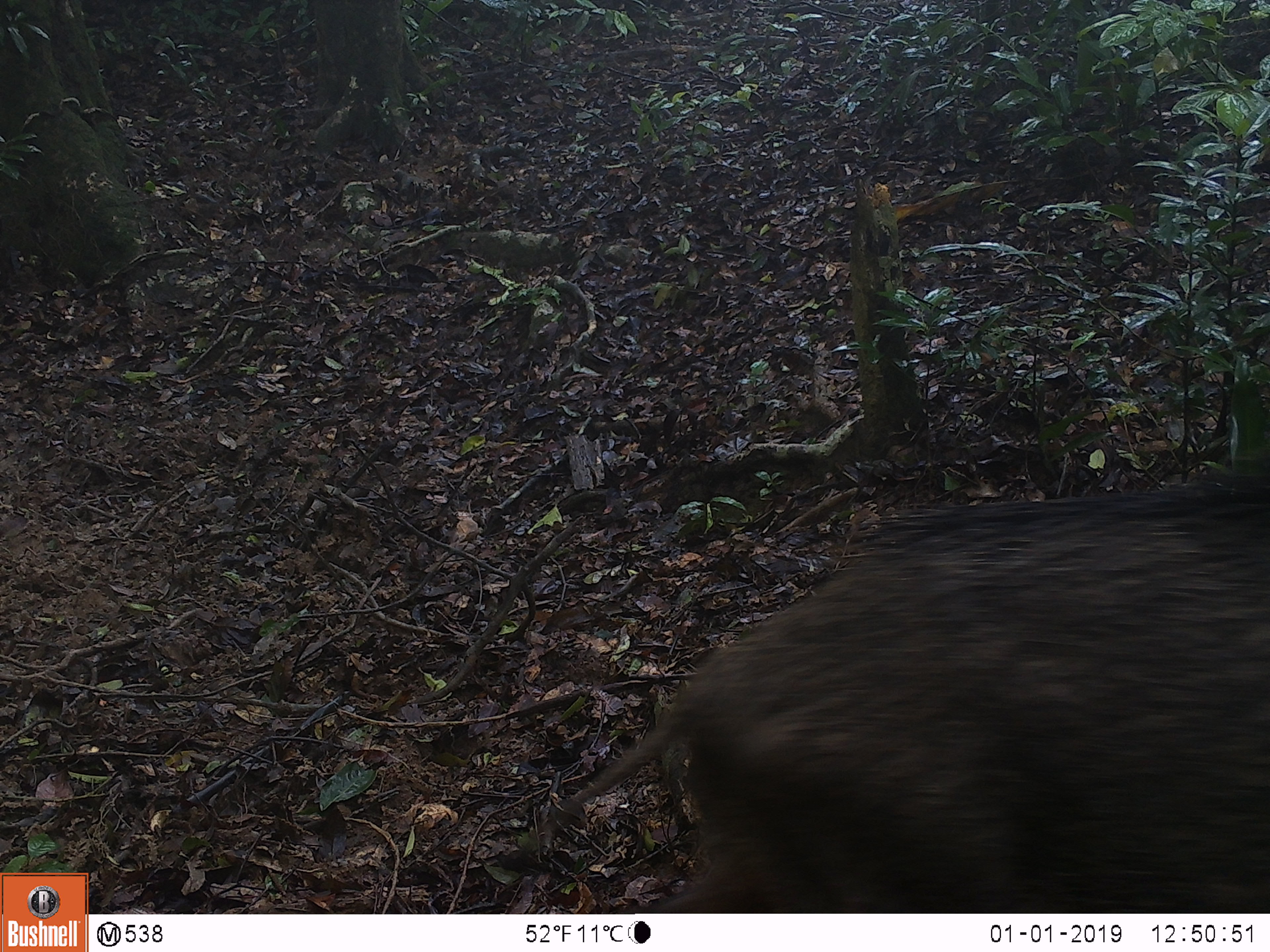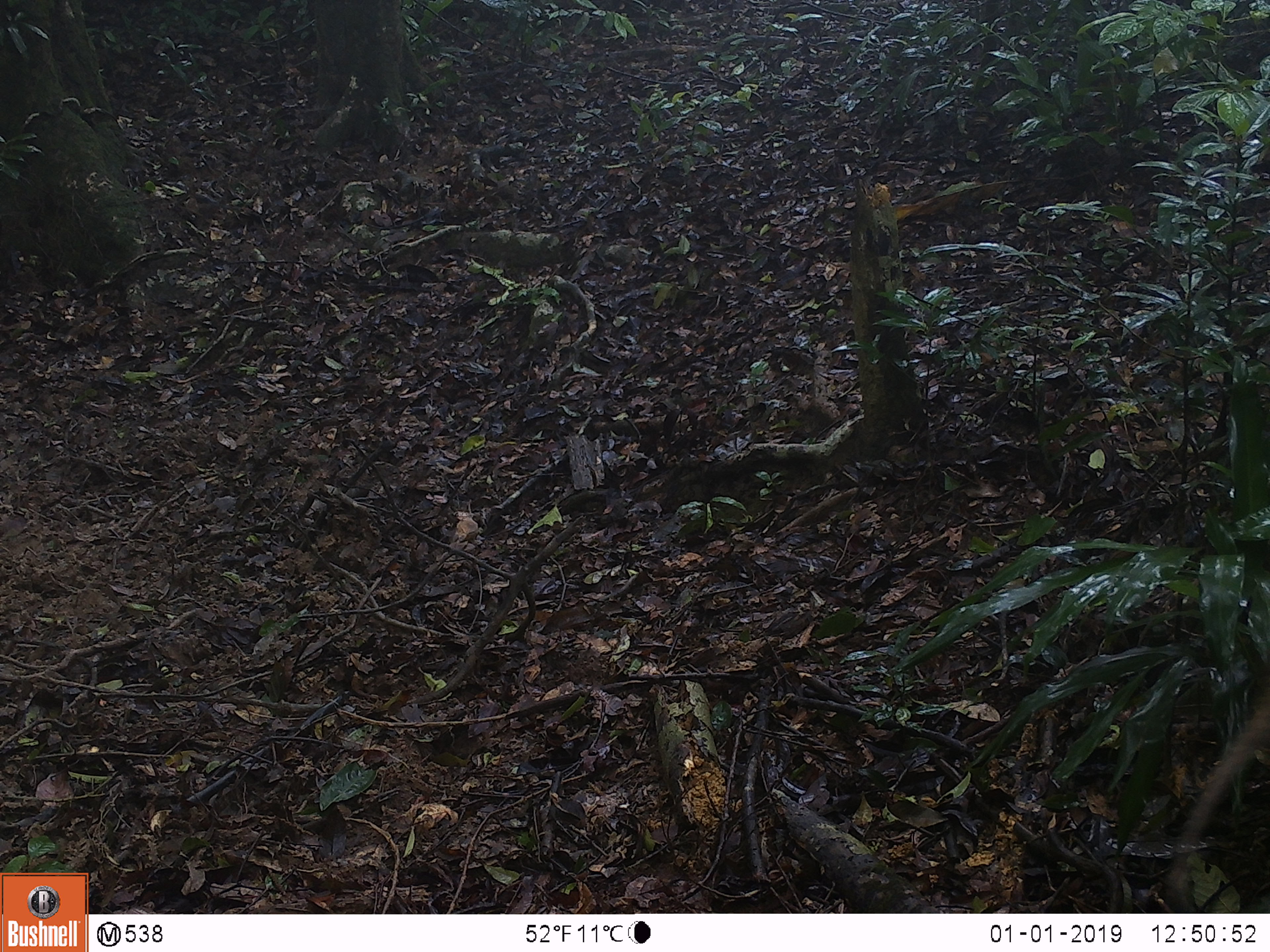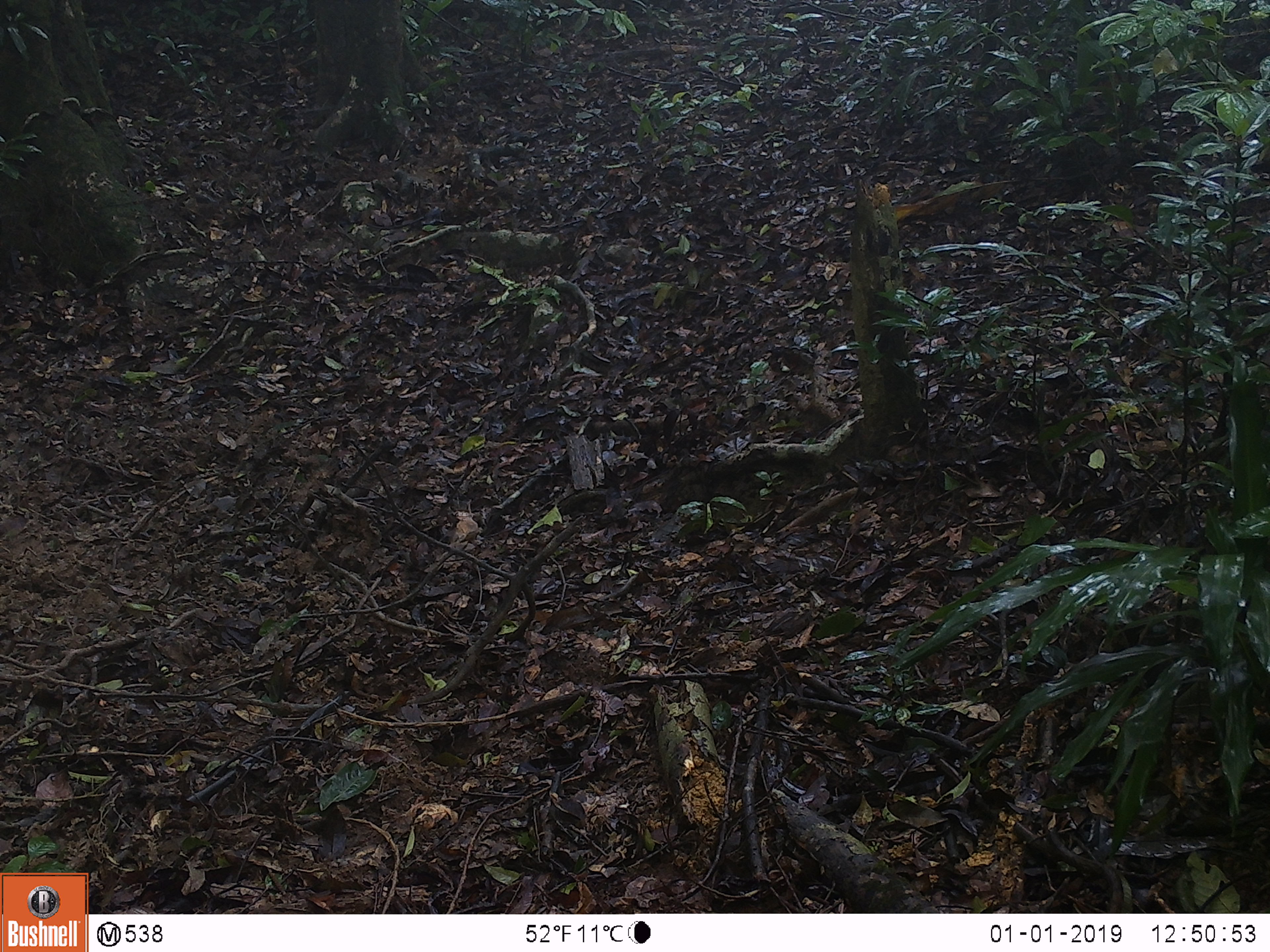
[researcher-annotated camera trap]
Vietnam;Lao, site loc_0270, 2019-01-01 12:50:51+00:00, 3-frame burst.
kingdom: Animalia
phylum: Chordata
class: Mammalia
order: Artiodactyla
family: Suidae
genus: Sus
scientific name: Sus scrofa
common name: eurasian wild pig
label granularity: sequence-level